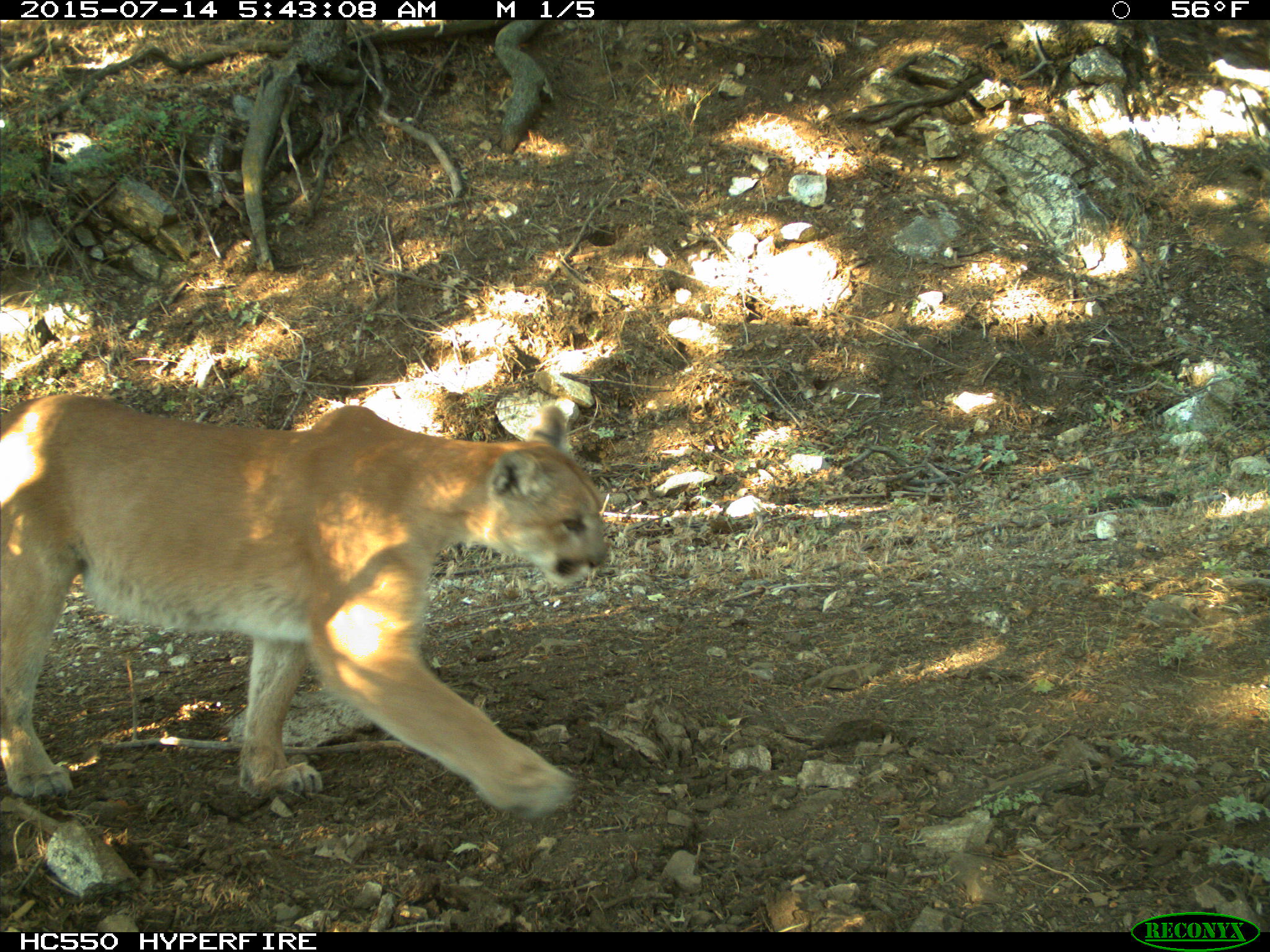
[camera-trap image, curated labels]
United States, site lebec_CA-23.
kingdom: Animalia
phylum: Chordata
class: Mammalia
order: Carnivora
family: Felidae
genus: Puma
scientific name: Puma concolor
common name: mountain lion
Puma concolor (mountain lion).